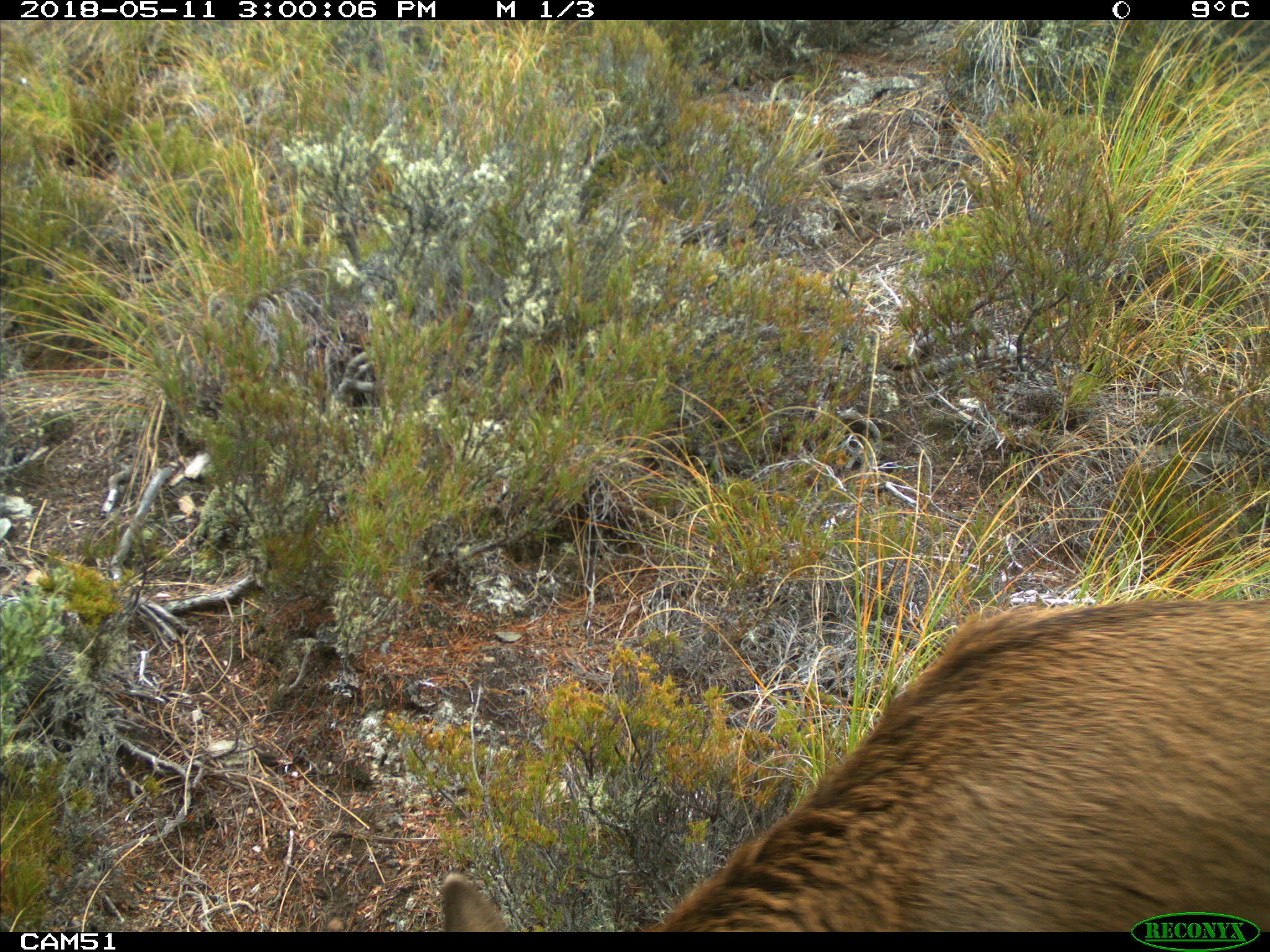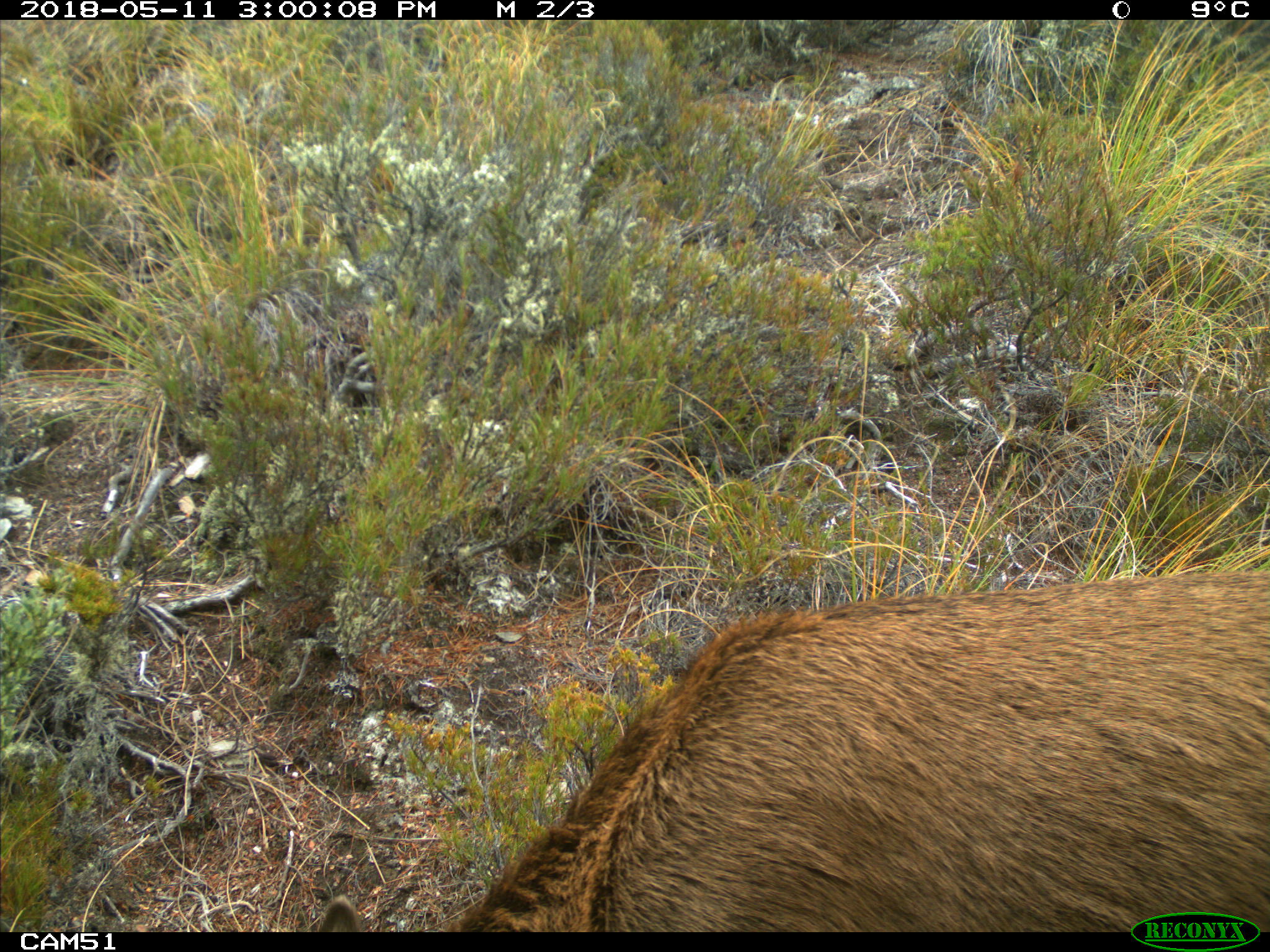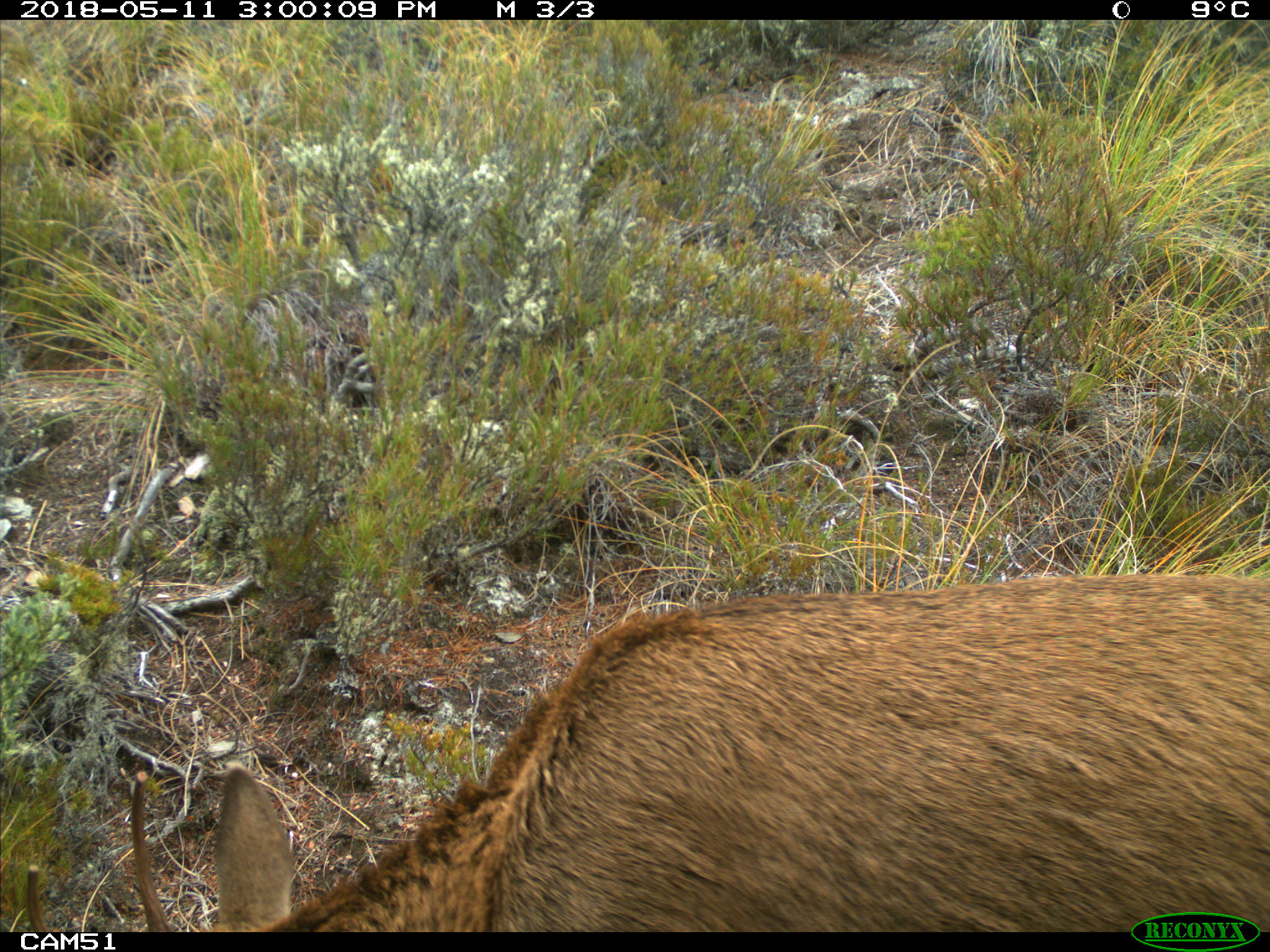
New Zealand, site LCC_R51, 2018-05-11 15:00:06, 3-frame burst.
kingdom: Animalia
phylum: Chordata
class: Mammalia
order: Artiodactyla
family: Cervidae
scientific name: Cervidae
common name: deer